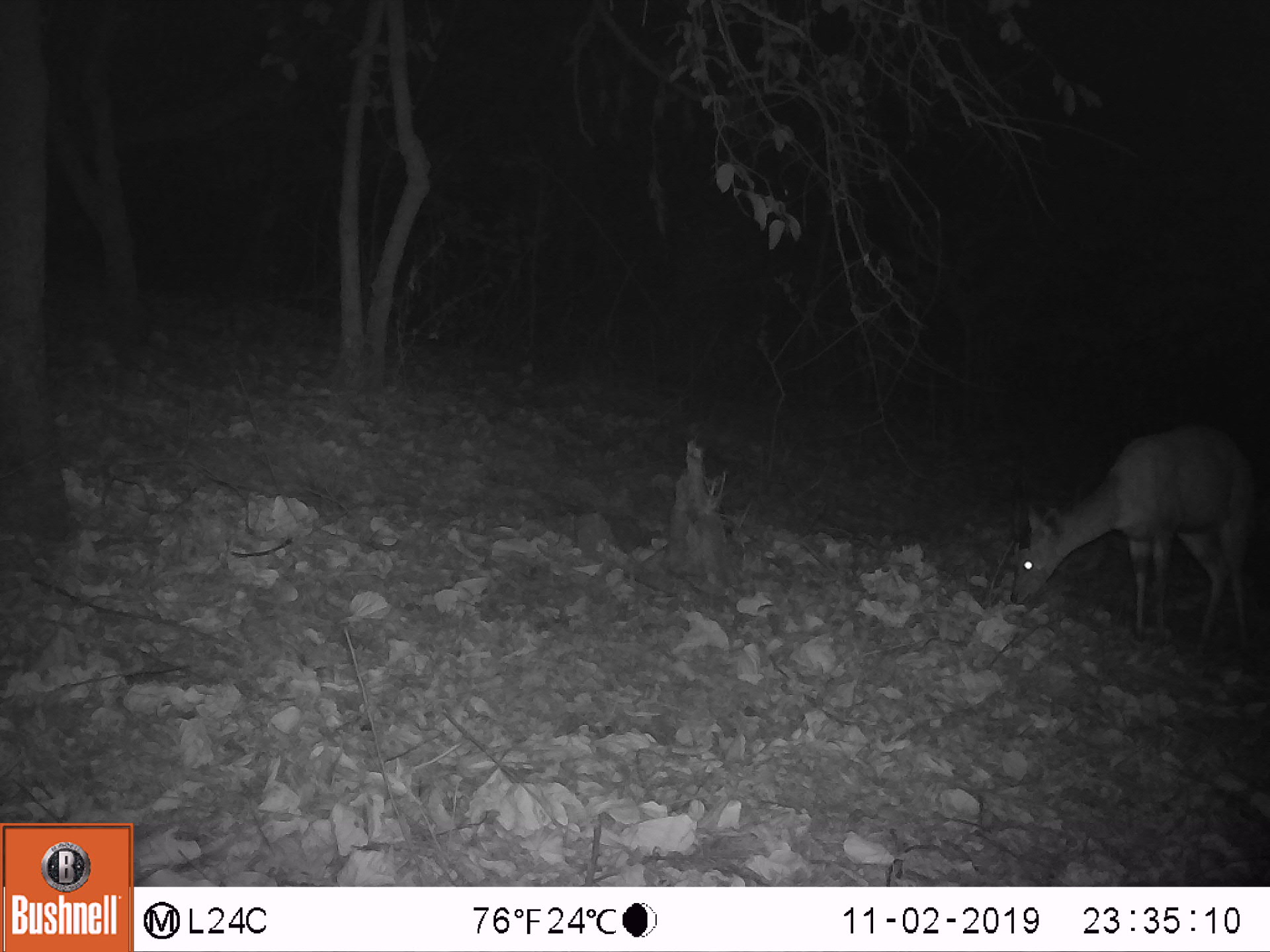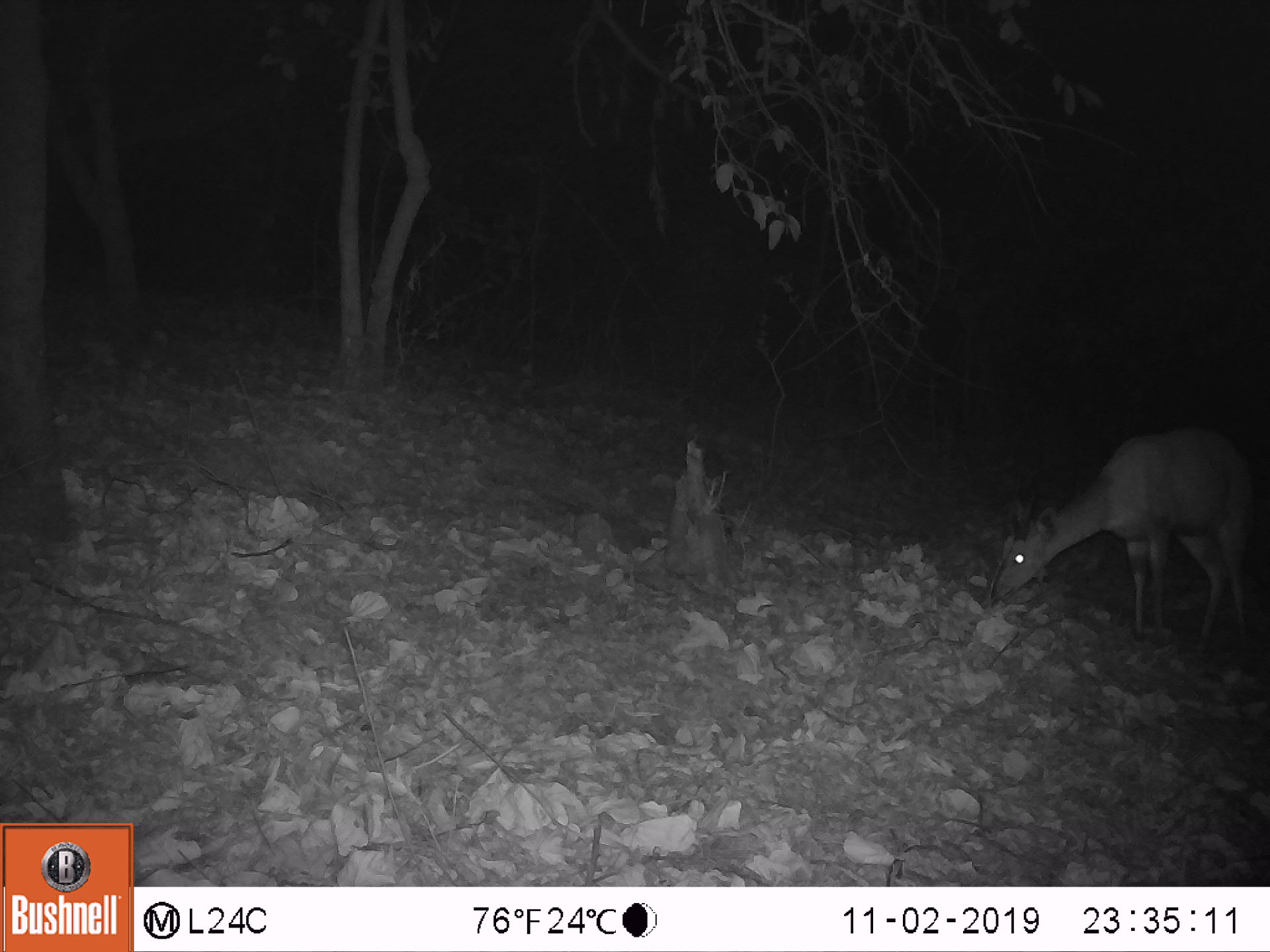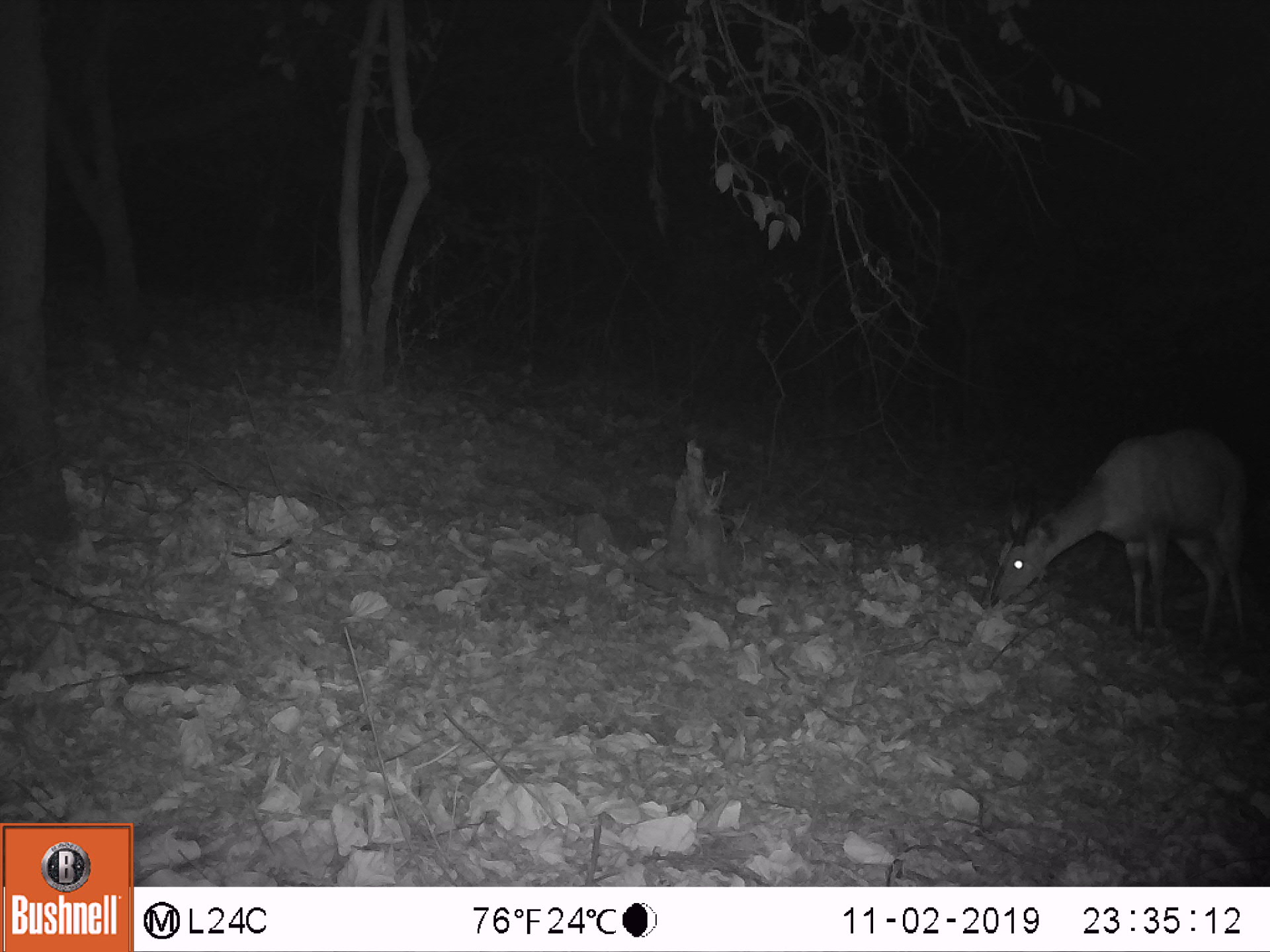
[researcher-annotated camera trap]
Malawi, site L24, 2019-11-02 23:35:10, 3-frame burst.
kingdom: Animalia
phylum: Chordata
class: Mammalia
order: Artiodactyla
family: Bovidae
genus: Tragelaphus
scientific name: Tragelaphus sylvaticus sylvaticus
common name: cape bushbuck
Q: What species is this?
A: Cape bushbuck (Tragelaphus sylvaticus sylvaticus).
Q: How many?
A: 1.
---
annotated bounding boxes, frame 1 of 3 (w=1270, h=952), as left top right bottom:
cape bushbuck: 1000 421 1265 664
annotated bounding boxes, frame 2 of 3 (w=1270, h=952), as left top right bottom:
cape bushbuck: 974 416 1264 665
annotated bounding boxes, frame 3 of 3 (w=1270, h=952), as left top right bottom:
cape bushbuck: 970 422 1260 661